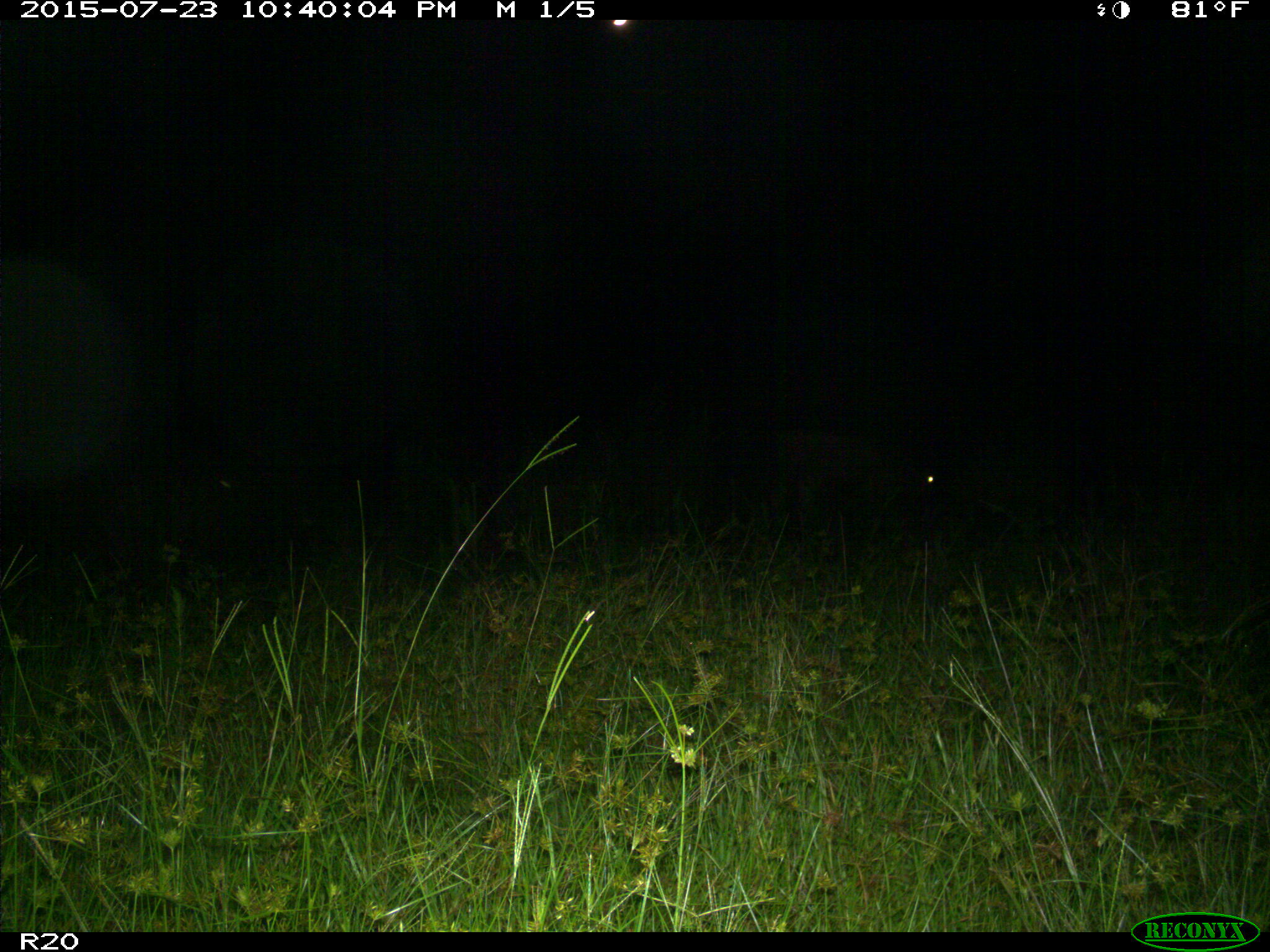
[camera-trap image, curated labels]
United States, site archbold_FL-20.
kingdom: Animalia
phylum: Chordata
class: Mammalia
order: Artiodactyla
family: Bovidae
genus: Bos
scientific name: Bos taurus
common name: domestic cow